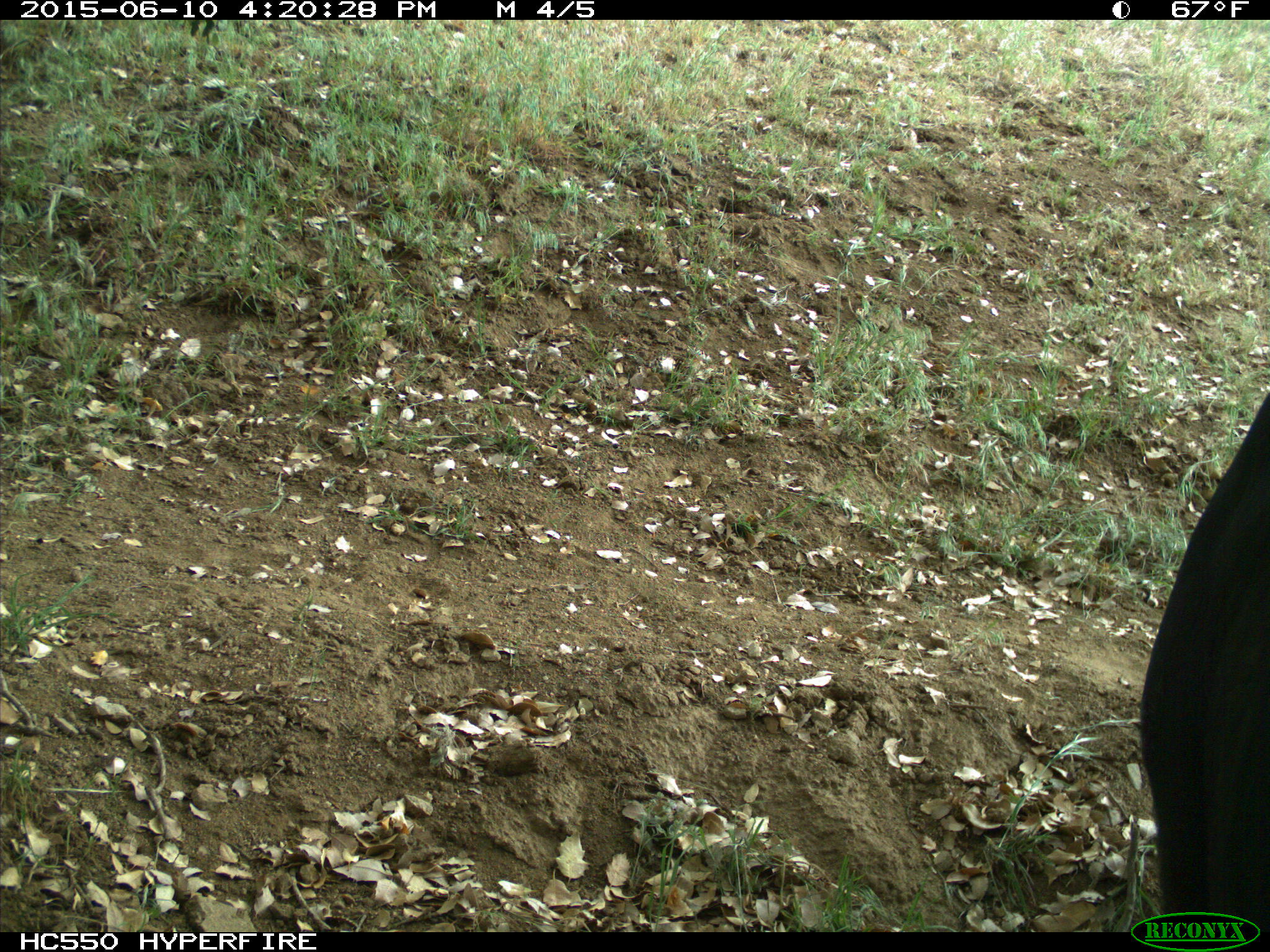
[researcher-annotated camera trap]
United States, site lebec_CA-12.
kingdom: Animalia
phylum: Chordata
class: Mammalia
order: Artiodactyla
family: Bovidae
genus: Bos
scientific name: Bos taurus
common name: domestic cow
Bos taurus (domestic cow).